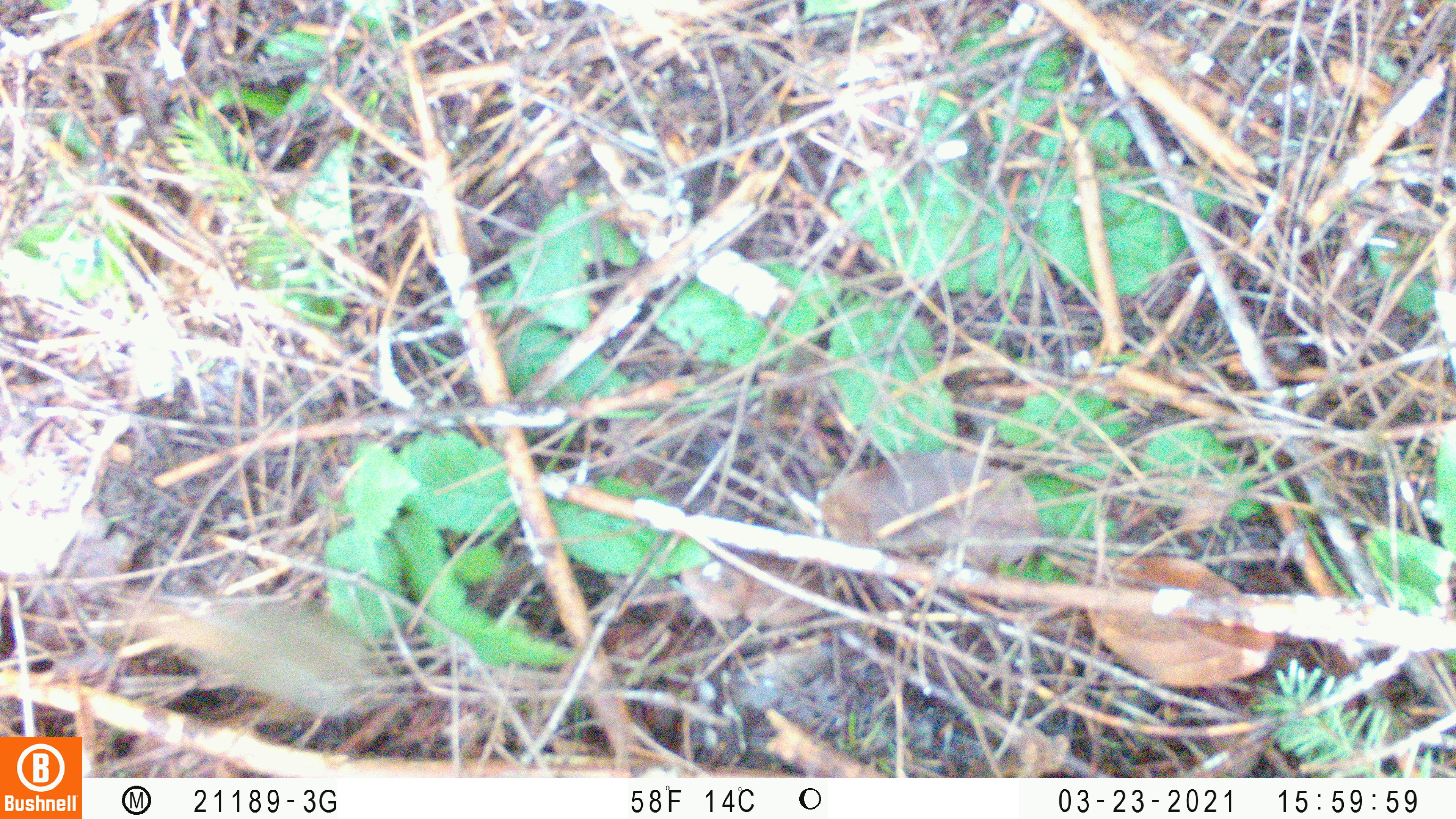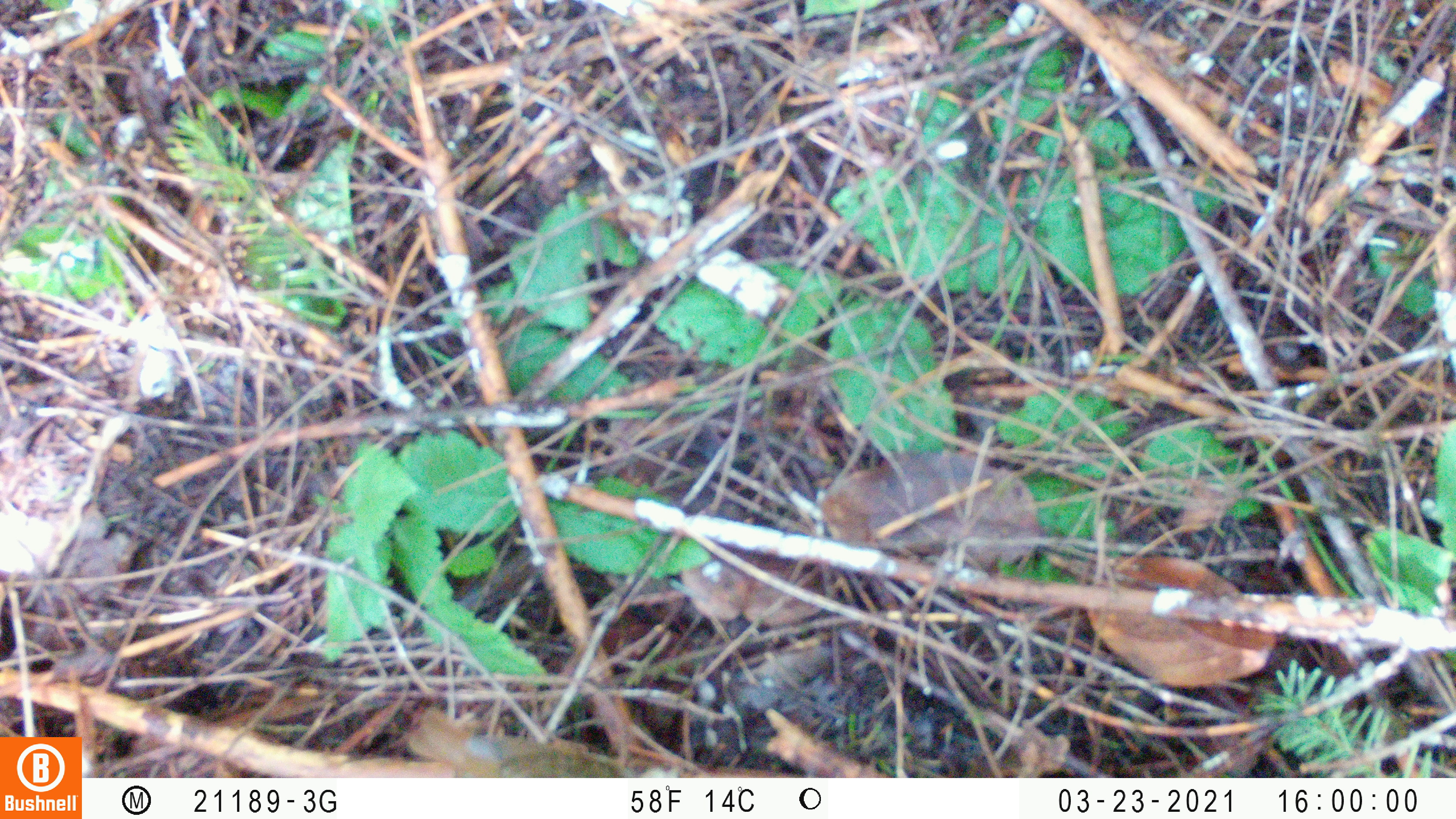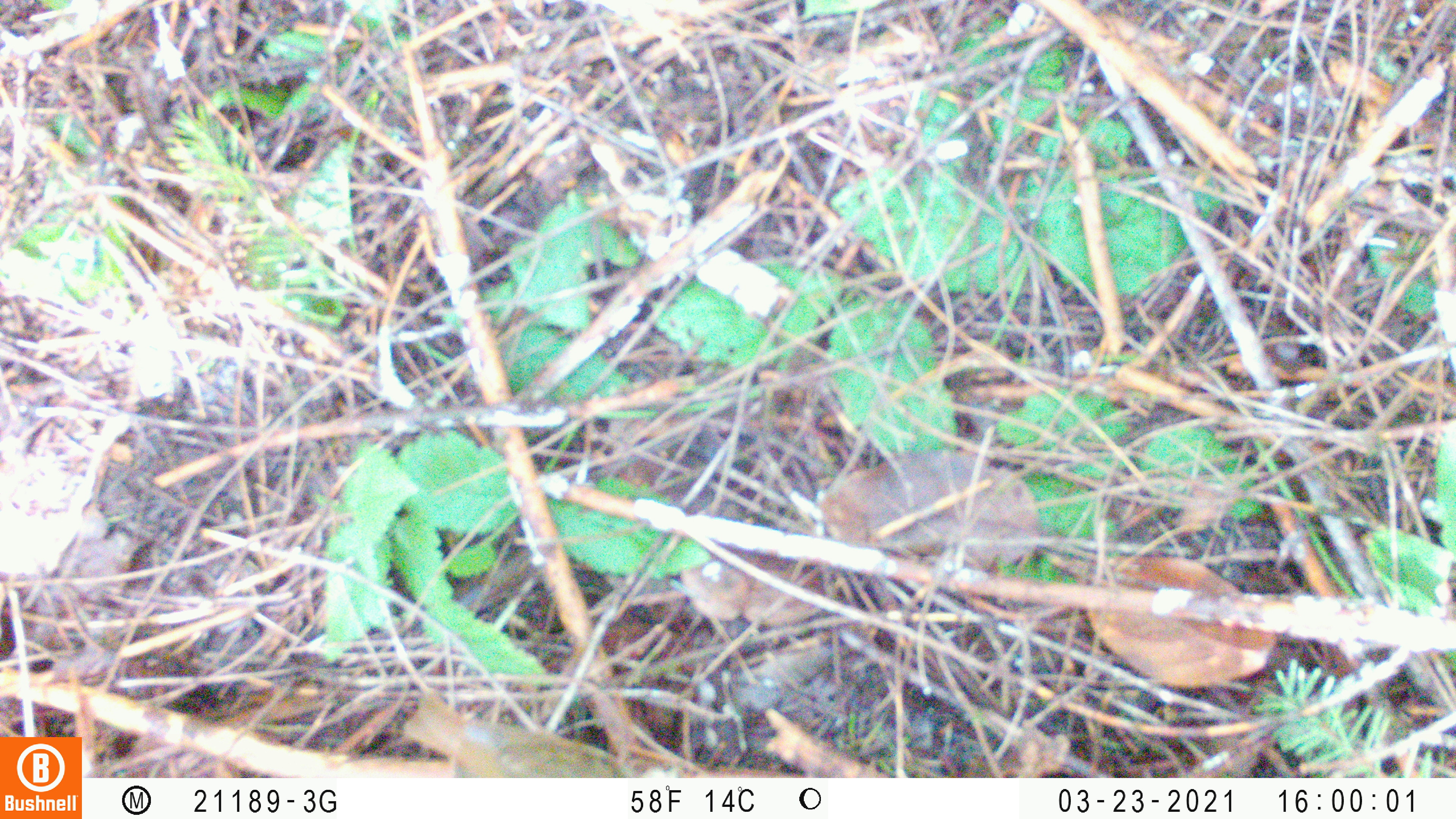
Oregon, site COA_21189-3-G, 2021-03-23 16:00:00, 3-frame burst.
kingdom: Animalia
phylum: Chordata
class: Aves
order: Passeriformes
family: Turdidae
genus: Catharus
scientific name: Catharus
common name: brown thrushes and nightingale-thrushes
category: catharus species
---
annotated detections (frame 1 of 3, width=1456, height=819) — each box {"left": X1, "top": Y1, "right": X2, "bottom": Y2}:
catharus species: {"left": 115, "top": 588, "right": 390, "bottom": 715}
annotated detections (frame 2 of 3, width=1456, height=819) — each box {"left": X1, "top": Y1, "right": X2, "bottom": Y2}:
catharus species: {"left": 402, "top": 702, "right": 673, "bottom": 773}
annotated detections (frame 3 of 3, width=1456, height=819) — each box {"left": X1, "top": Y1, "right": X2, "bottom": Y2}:
catharus species: {"left": 400, "top": 672, "right": 636, "bottom": 774}